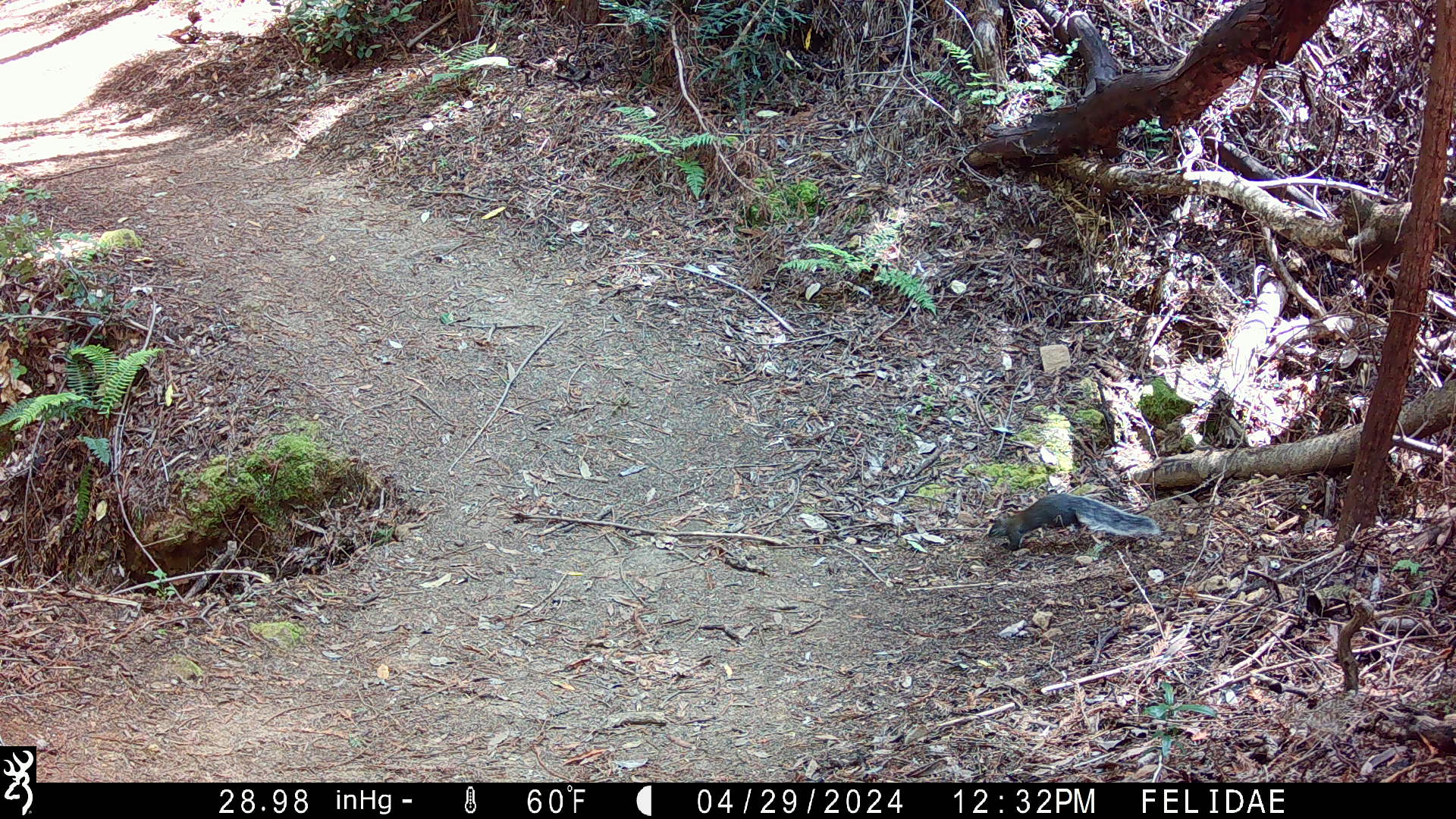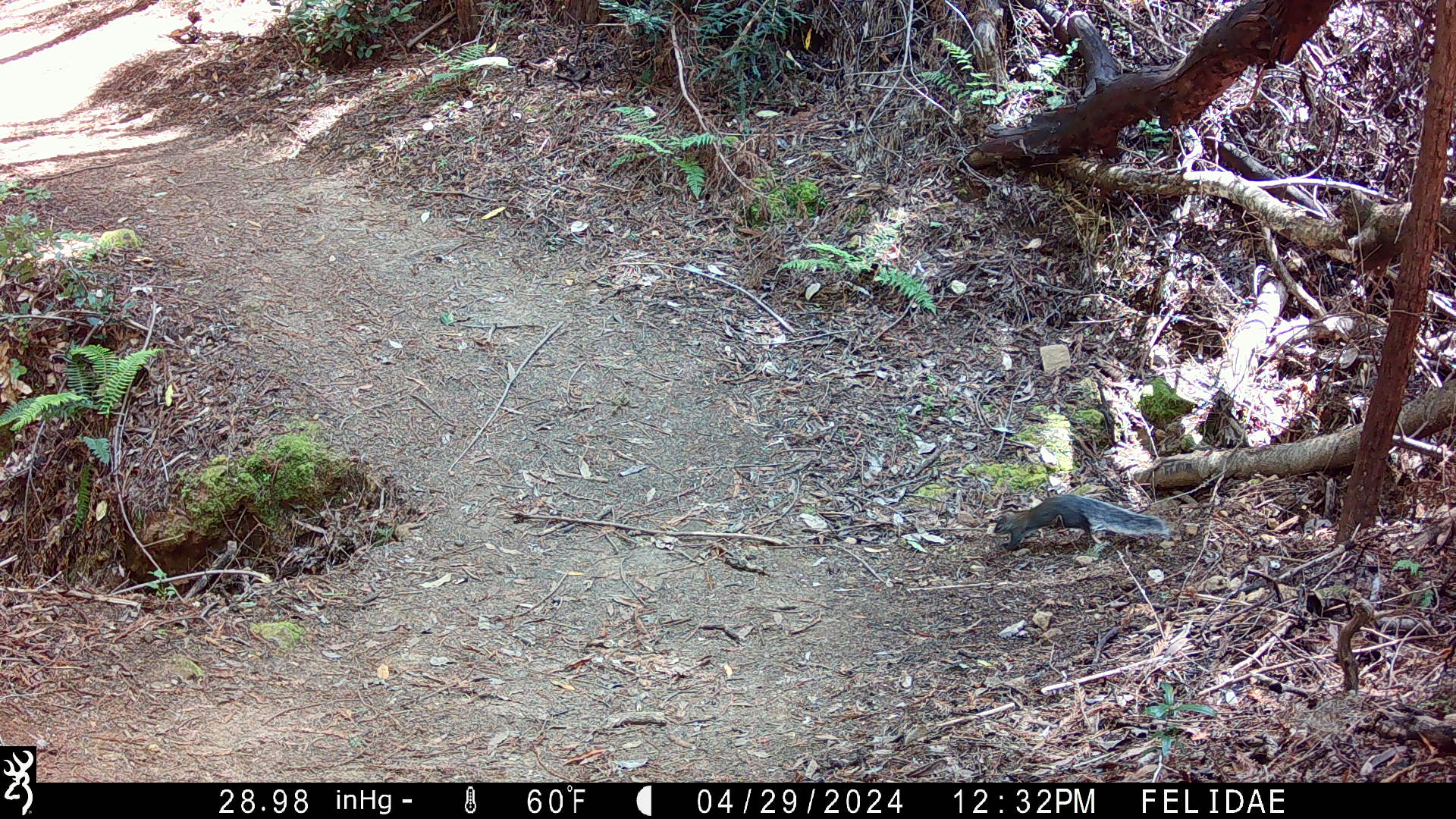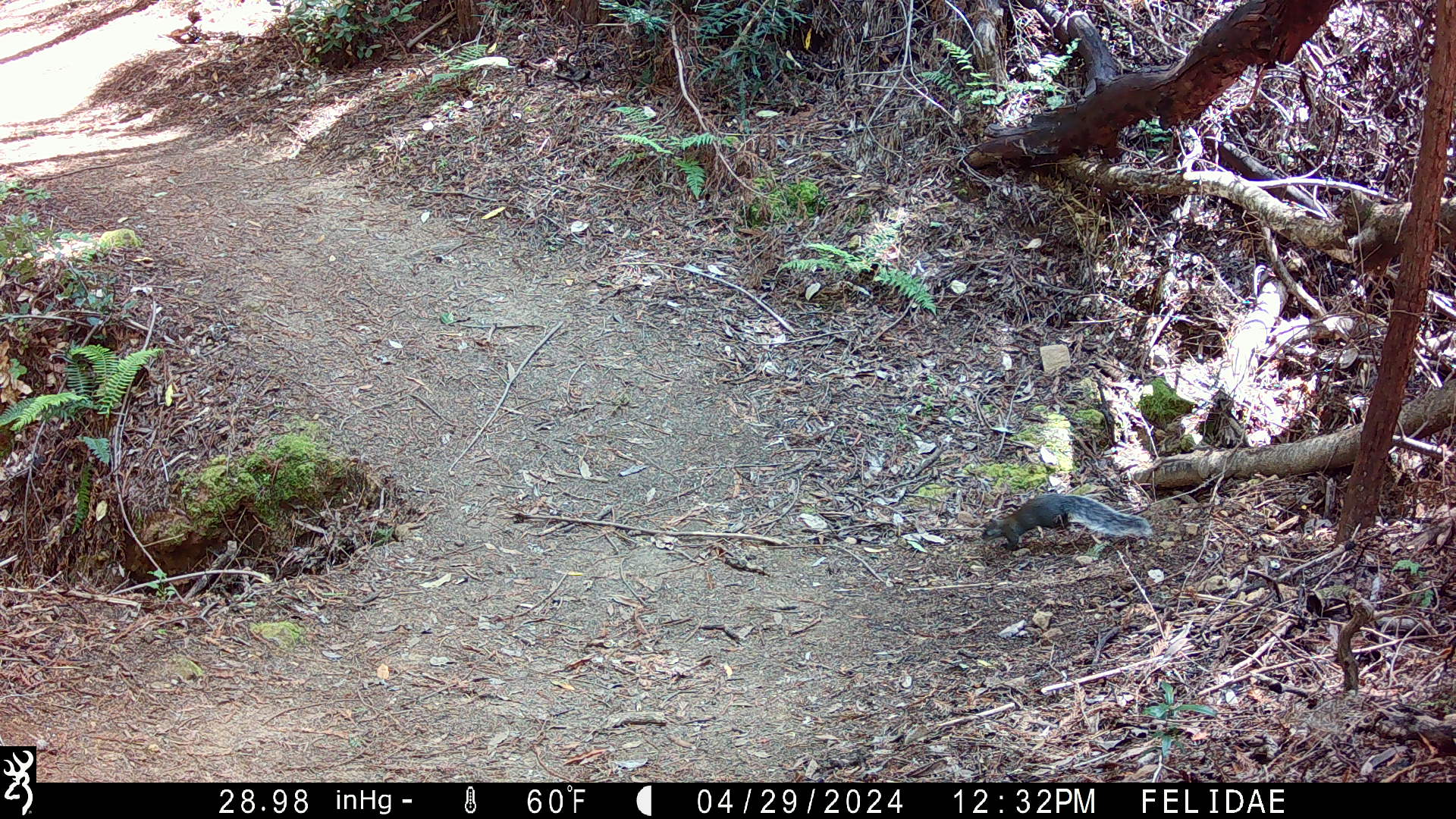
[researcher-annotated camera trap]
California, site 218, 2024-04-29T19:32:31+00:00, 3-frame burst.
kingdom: Animalia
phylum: Chordata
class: Mammalia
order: Rodentia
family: Sciuridae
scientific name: Sciuridae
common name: squirrel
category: unknown squirrel